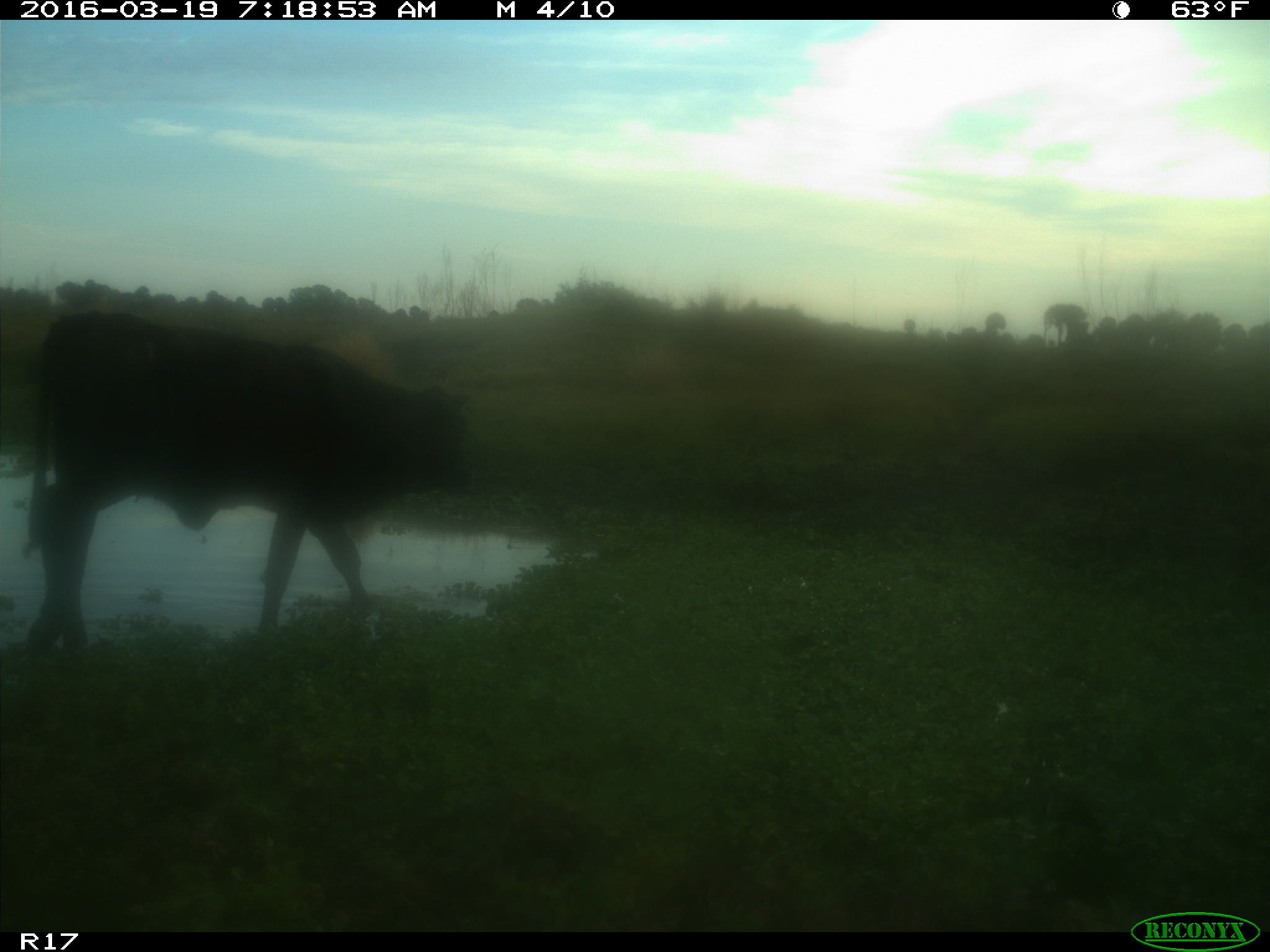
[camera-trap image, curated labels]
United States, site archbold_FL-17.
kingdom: Animalia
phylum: Chordata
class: Mammalia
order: Artiodactyla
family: Bovidae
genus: Bos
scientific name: Bos taurus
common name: domestic cow